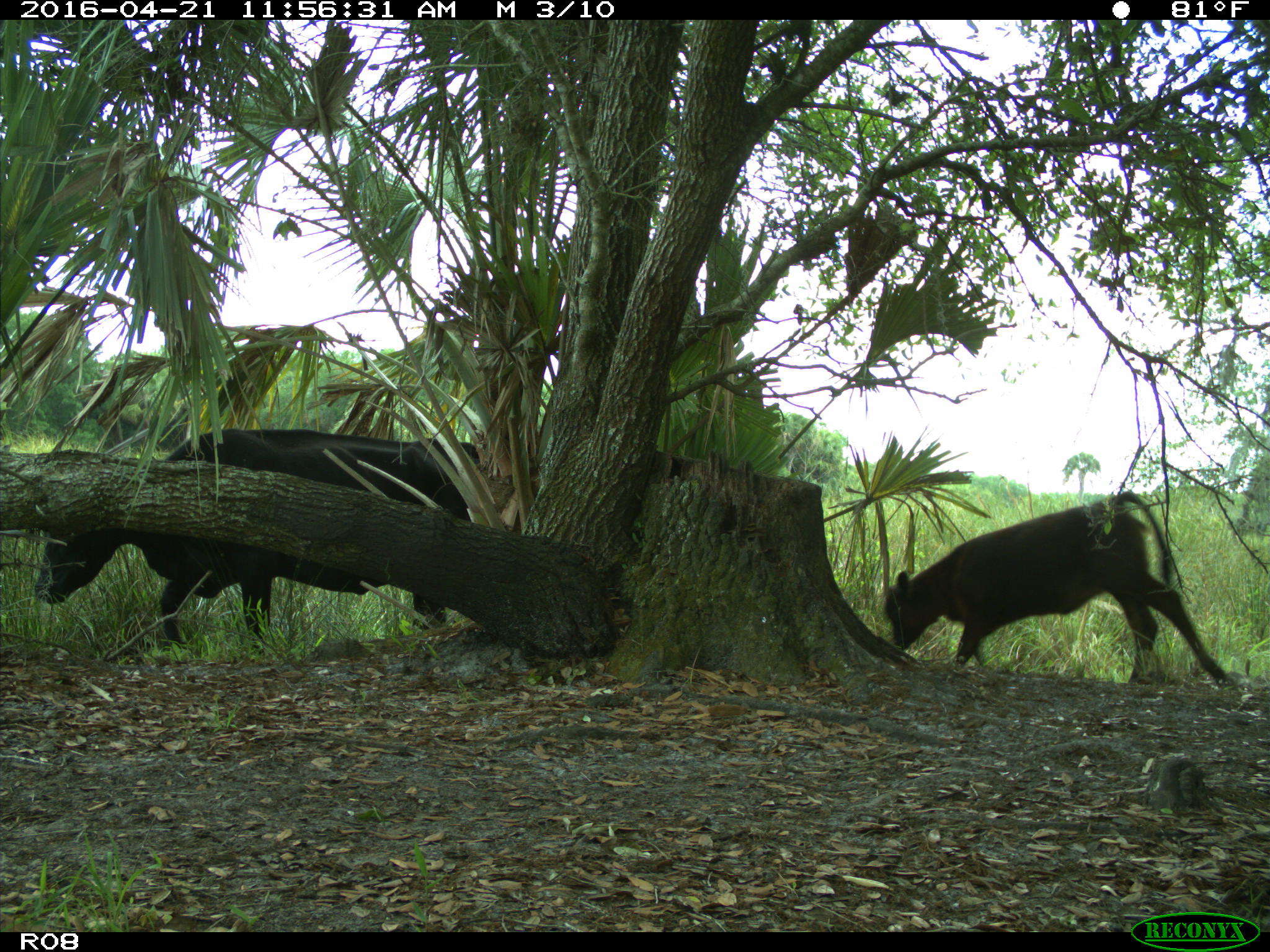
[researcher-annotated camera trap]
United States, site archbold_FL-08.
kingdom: Animalia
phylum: Chordata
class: Mammalia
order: Artiodactyla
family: Bovidae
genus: Bos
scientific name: Bos taurus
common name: domestic cow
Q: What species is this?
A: Bos taurus (domestic cow).